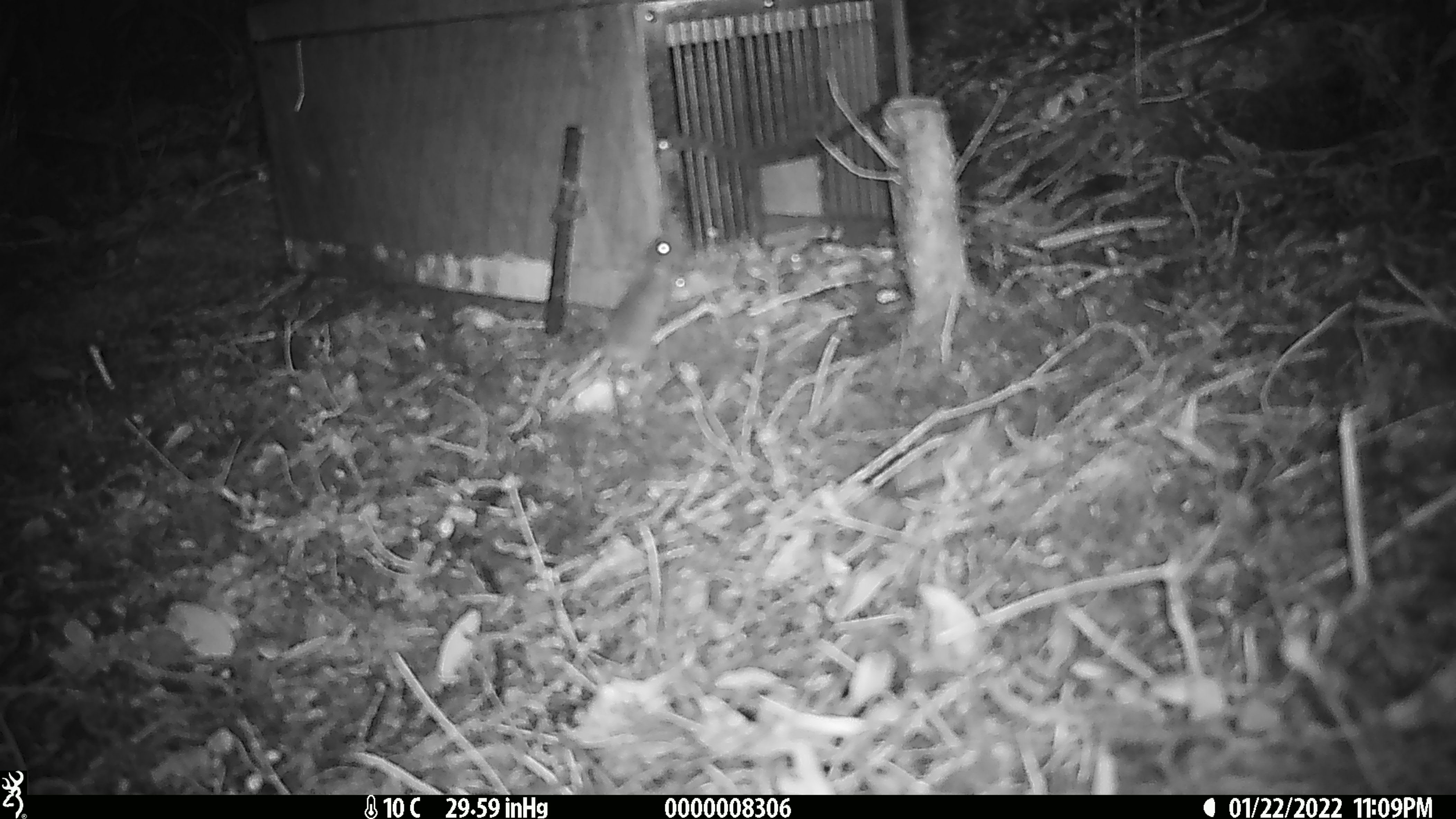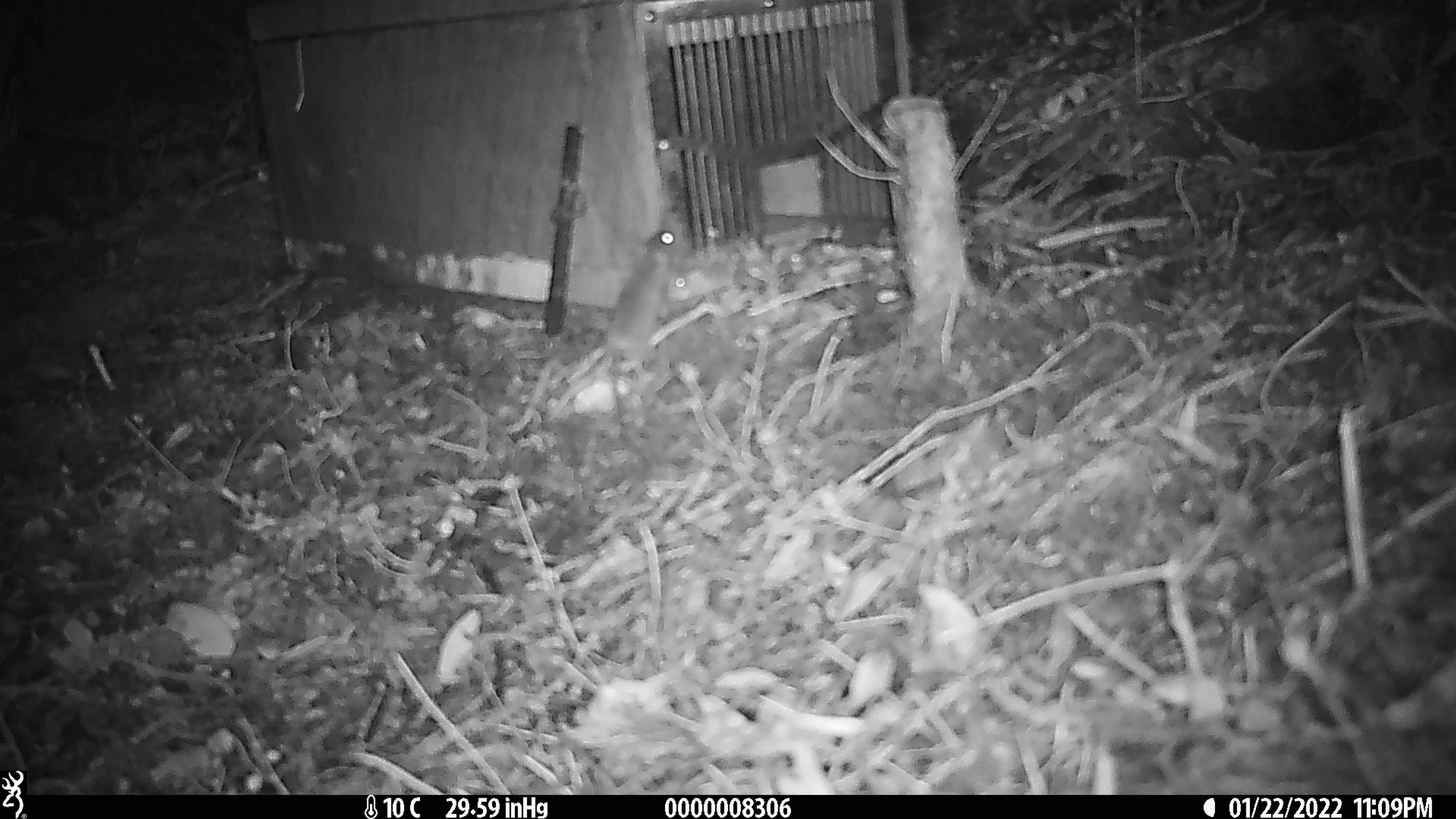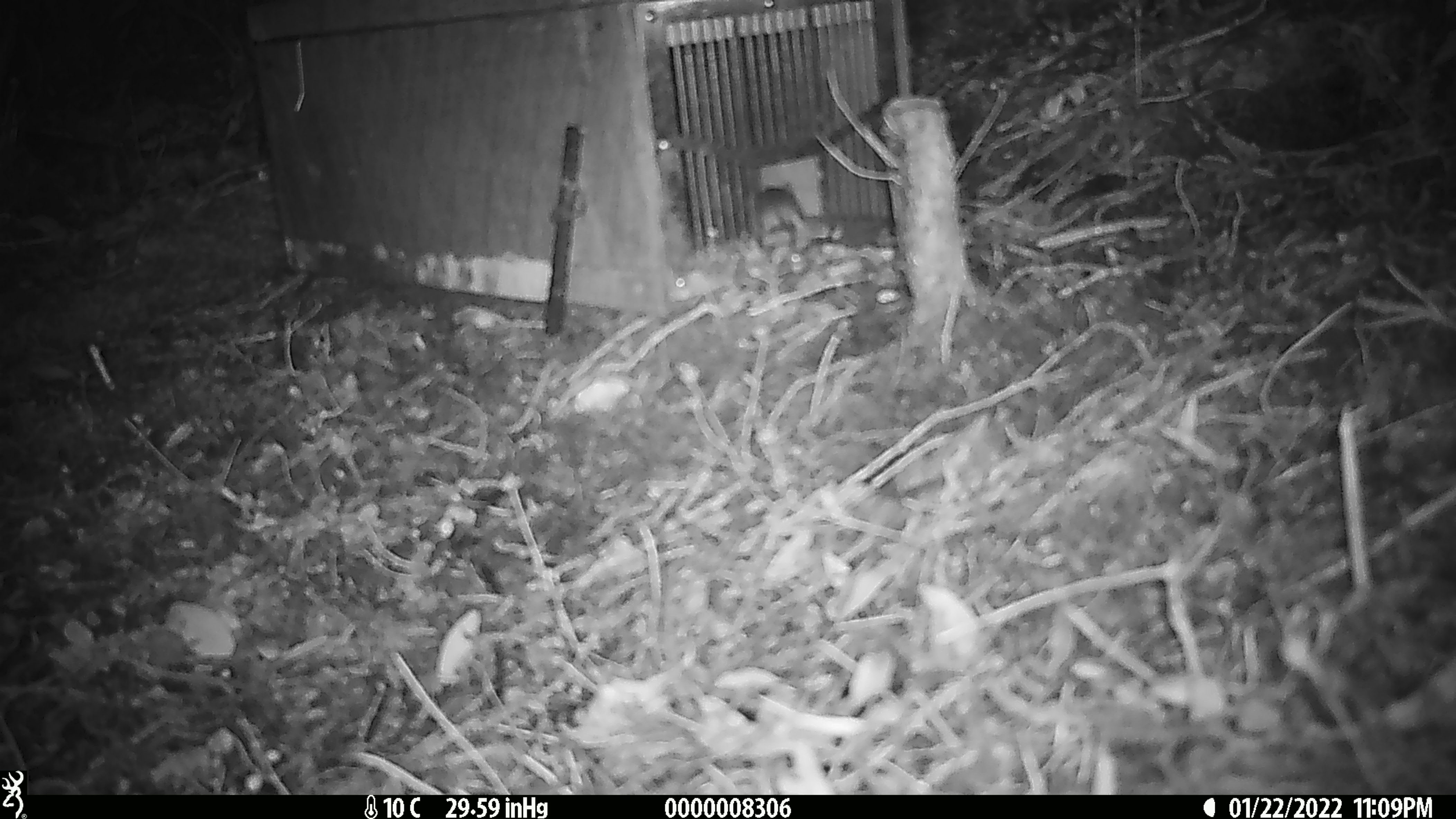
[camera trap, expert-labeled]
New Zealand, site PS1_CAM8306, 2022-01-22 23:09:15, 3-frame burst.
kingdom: Animalia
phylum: Chordata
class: Mammalia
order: Rodentia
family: Muridae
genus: Mus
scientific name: Mus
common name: mouse